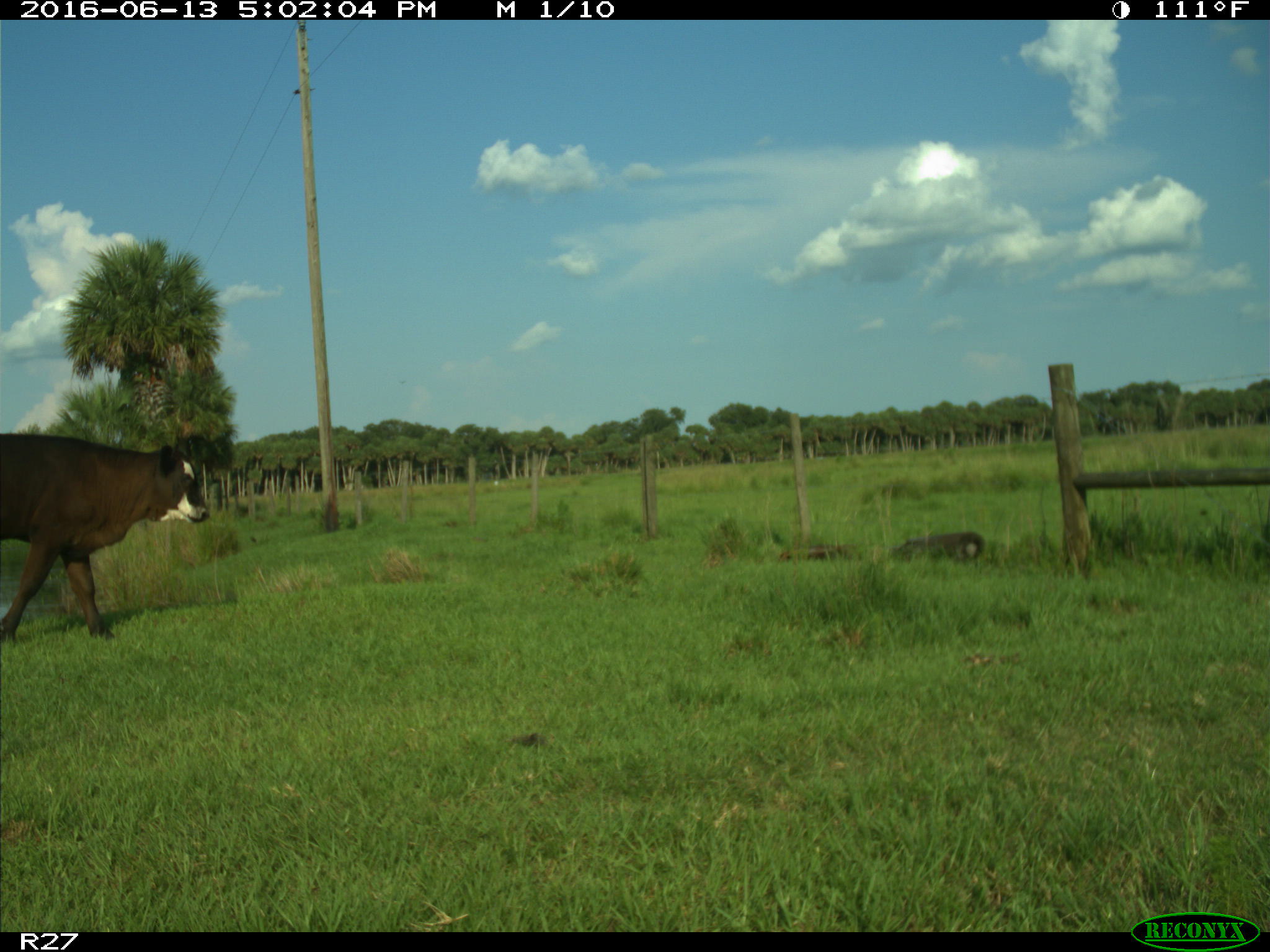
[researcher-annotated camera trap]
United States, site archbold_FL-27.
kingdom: Animalia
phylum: Chordata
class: Mammalia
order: Artiodactyla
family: Bovidae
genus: Bos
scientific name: Bos taurus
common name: domestic cow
Bos taurus (domestic cow).